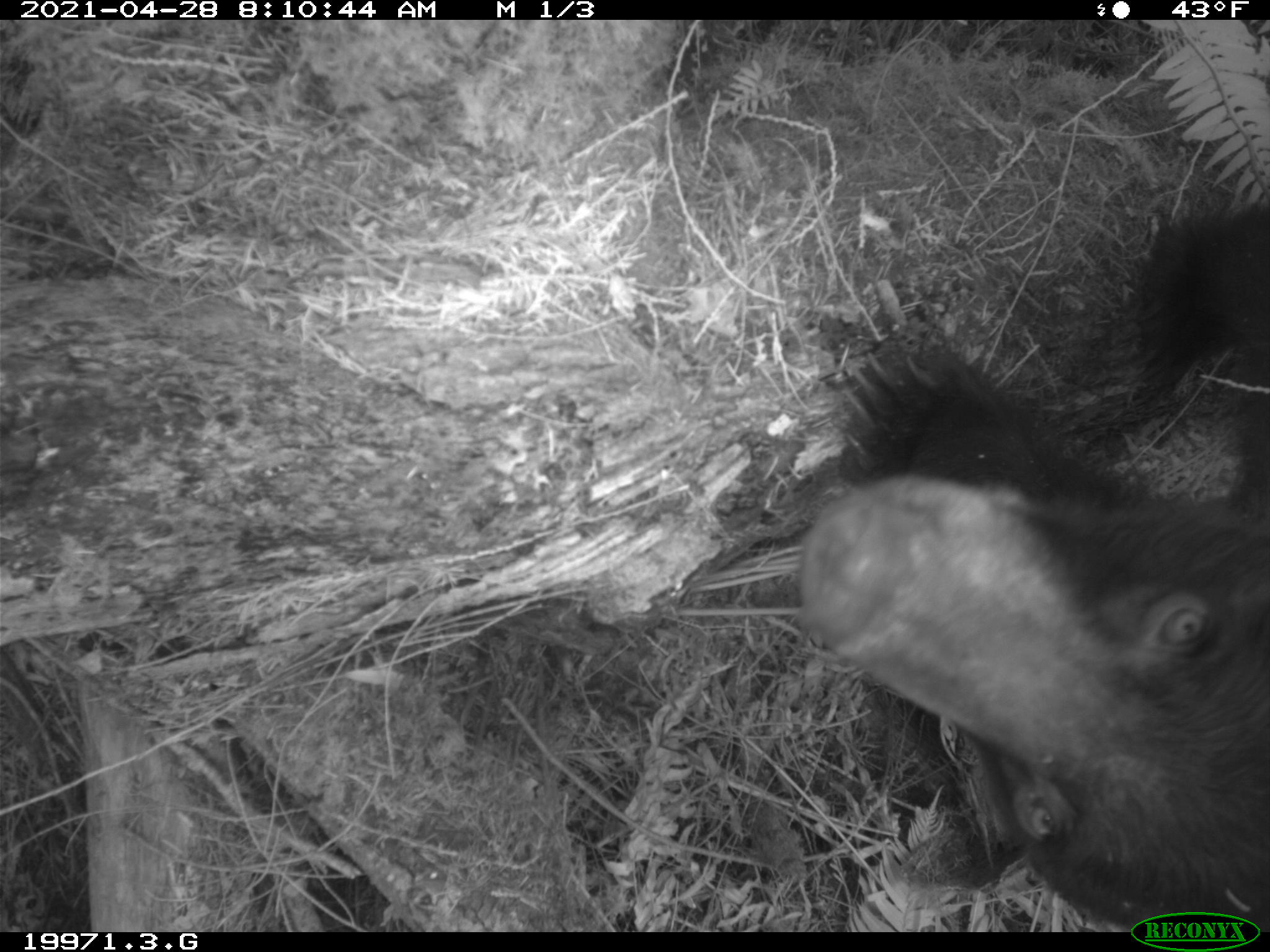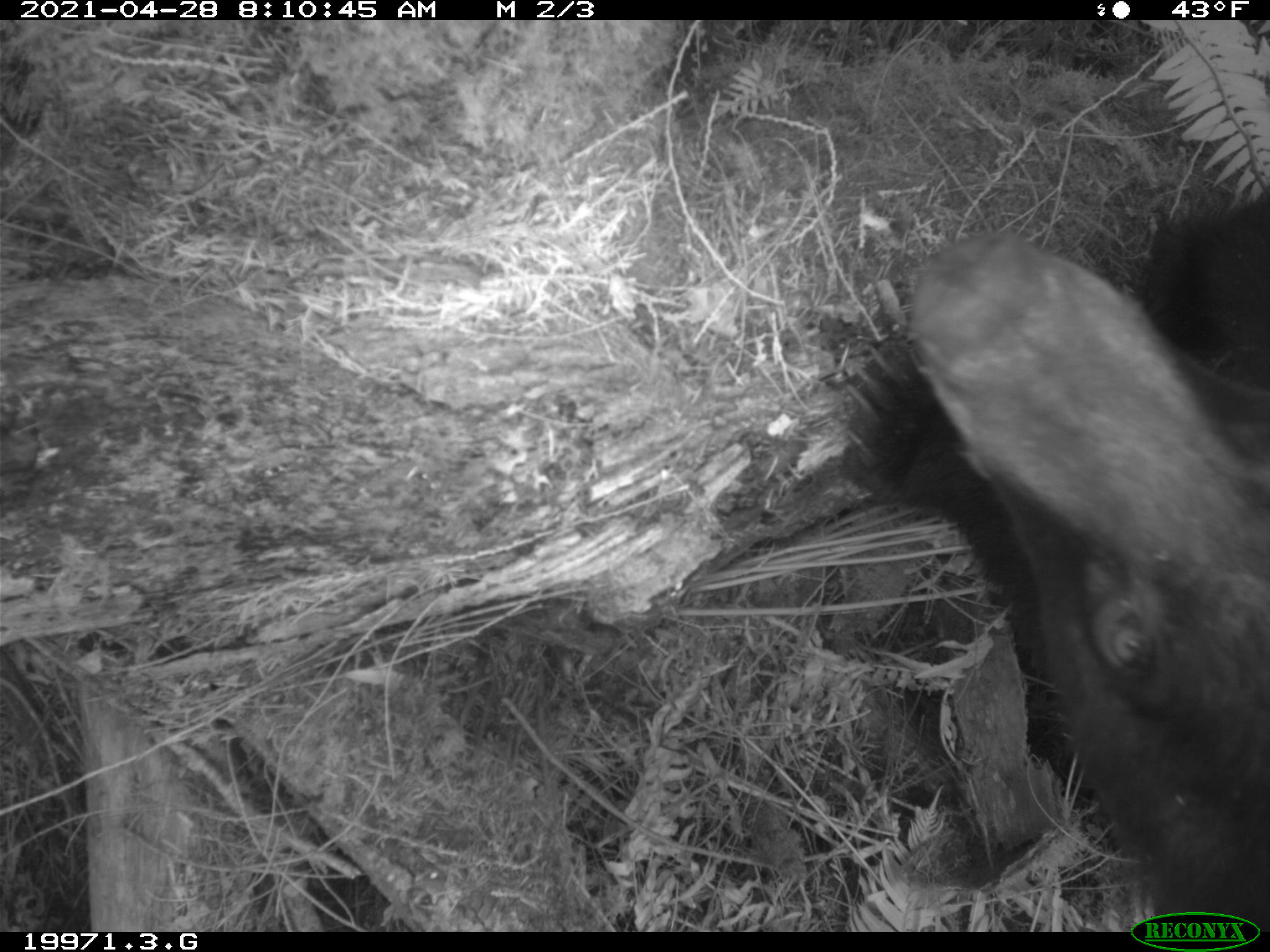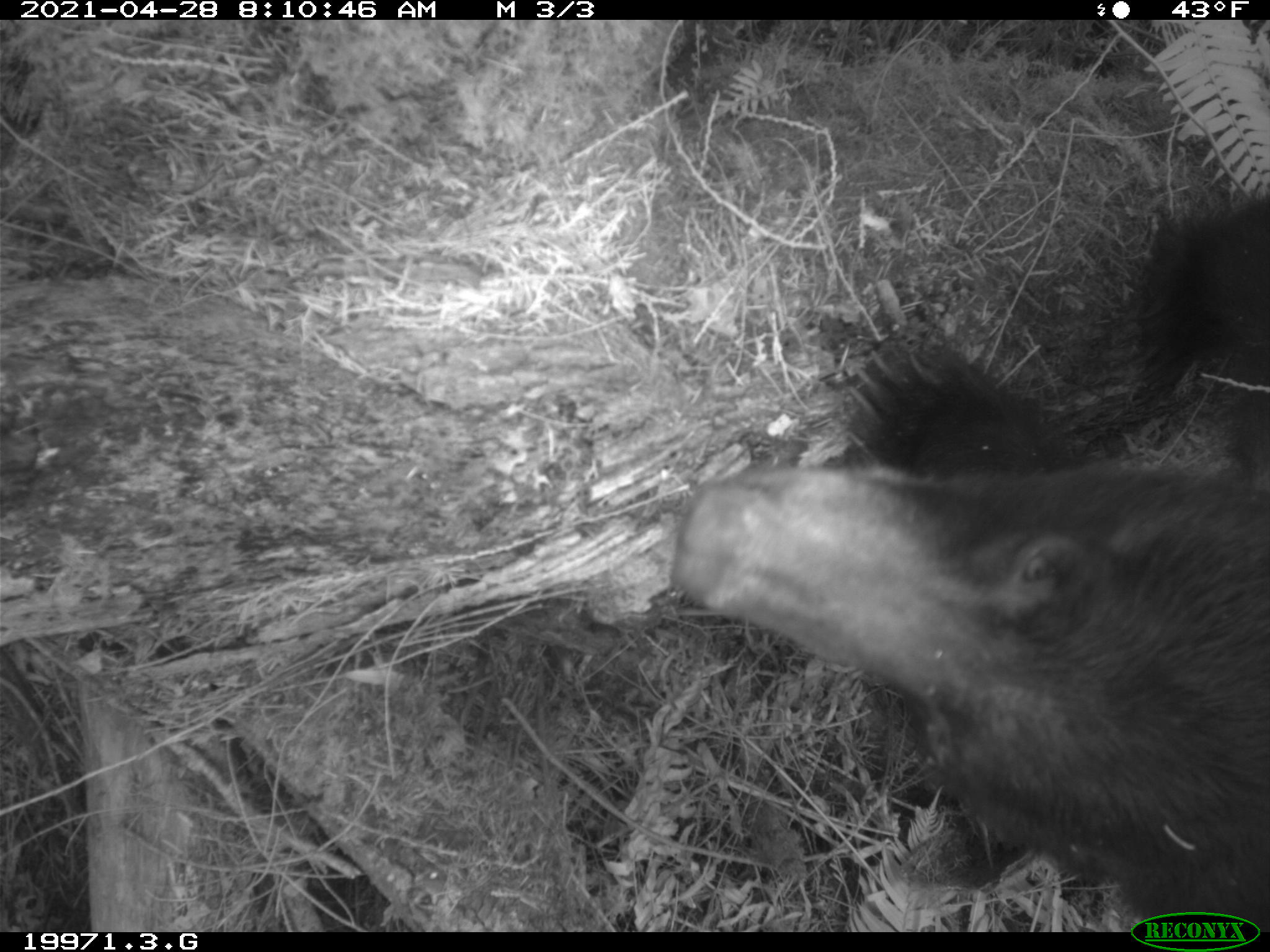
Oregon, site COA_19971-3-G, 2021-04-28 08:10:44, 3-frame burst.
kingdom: Animalia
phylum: Chordata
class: Mammalia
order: Carnivora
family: Ursidae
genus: Ursus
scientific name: Ursus americanus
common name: american black bear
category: black bear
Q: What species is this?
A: Black bear (american black bear) (Ursus americanus).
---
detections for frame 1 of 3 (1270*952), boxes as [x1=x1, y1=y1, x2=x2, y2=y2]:
black bear: [x1=770, y1=185, x2=1269, y2=910]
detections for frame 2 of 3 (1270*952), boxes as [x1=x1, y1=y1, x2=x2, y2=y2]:
black bear: [x1=812, y1=176, x2=1269, y2=905]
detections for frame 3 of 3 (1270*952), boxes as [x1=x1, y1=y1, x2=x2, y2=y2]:
black bear: [x1=650, y1=183, x2=1269, y2=910]